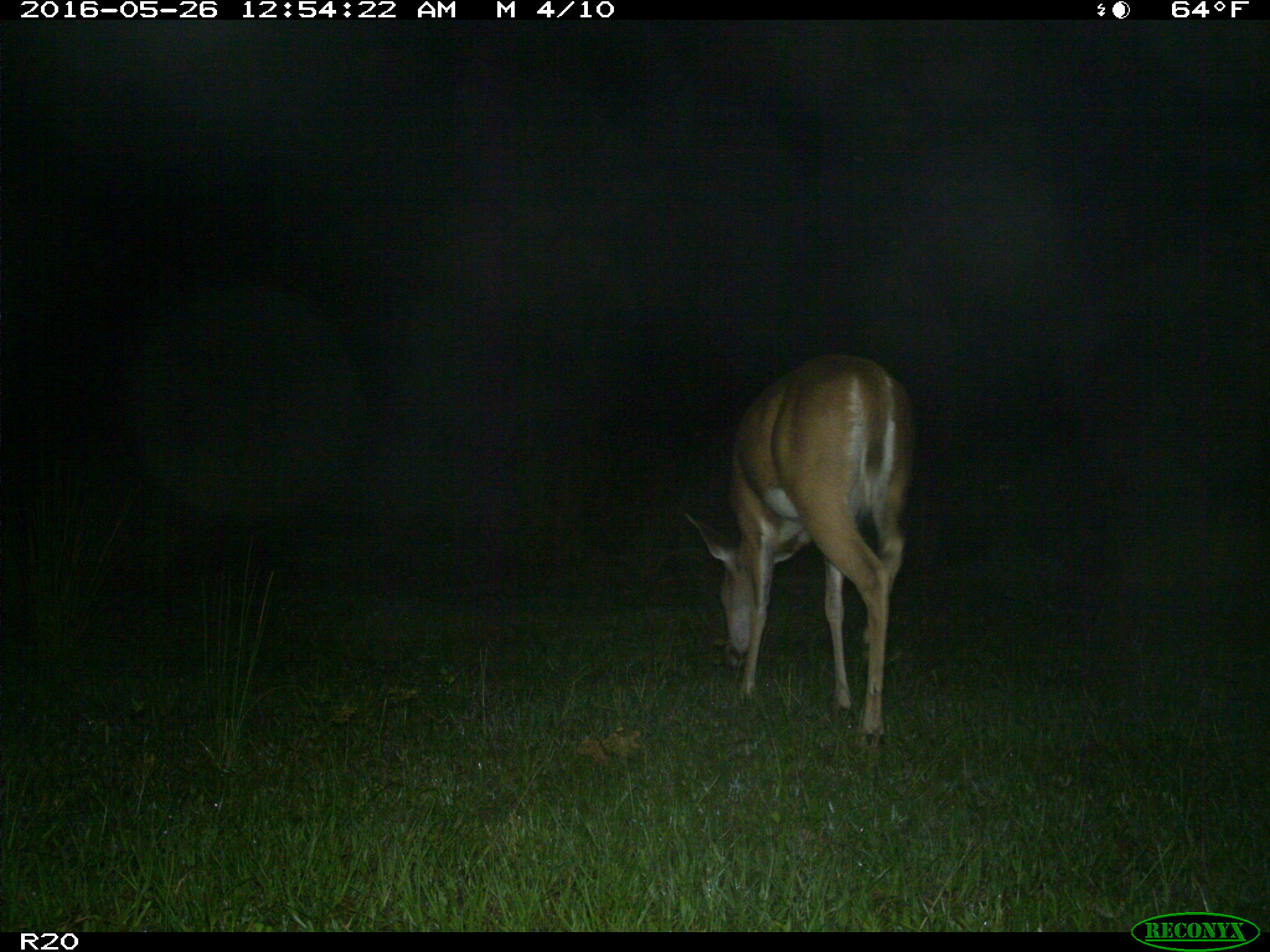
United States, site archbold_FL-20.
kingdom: Animalia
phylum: Chordata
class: Mammalia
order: Artiodactyla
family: Cervidae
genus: Odocoileus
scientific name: Odocoileus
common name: deer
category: unidentified deer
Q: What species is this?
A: Unidentified deer (deer) (Odocoileus).